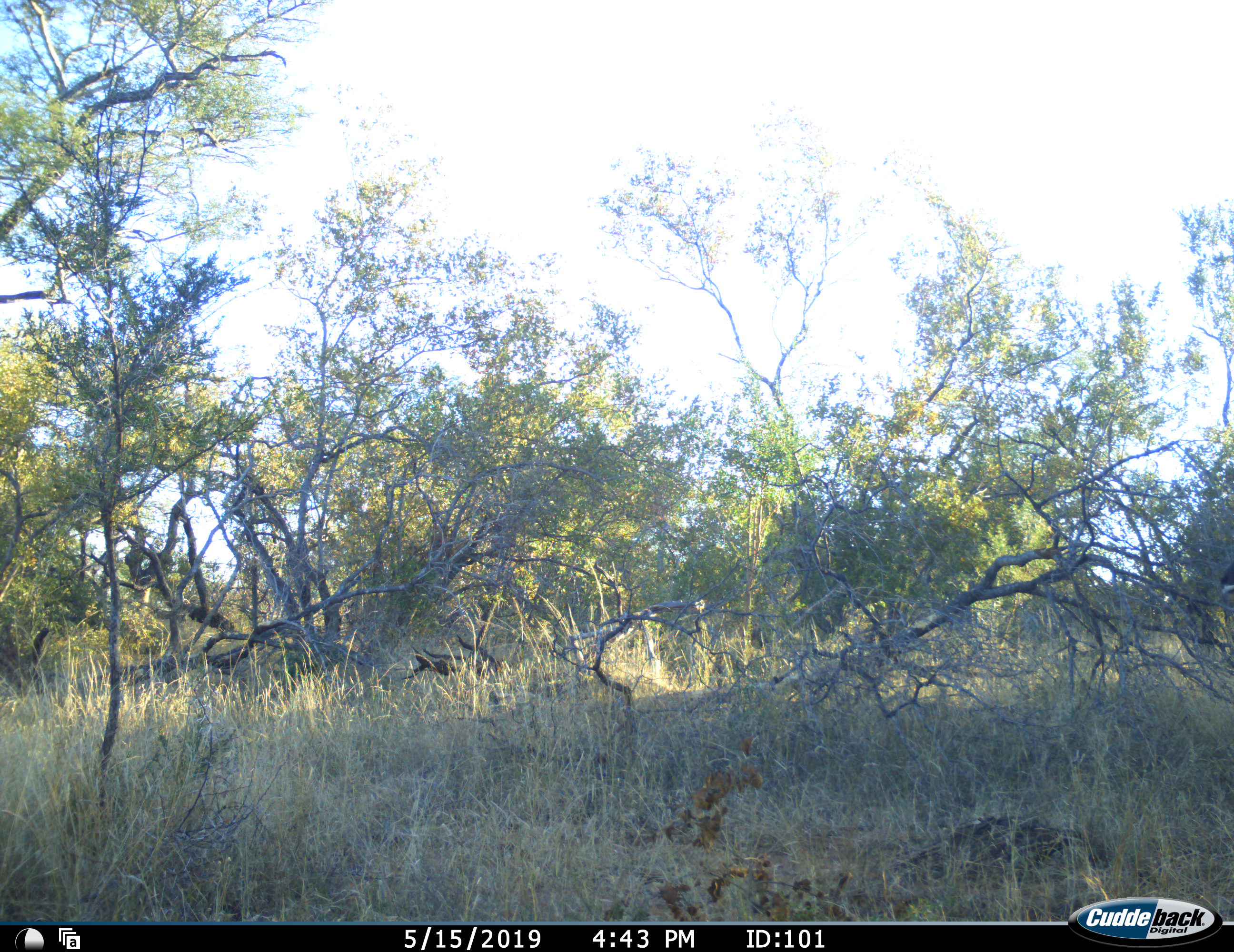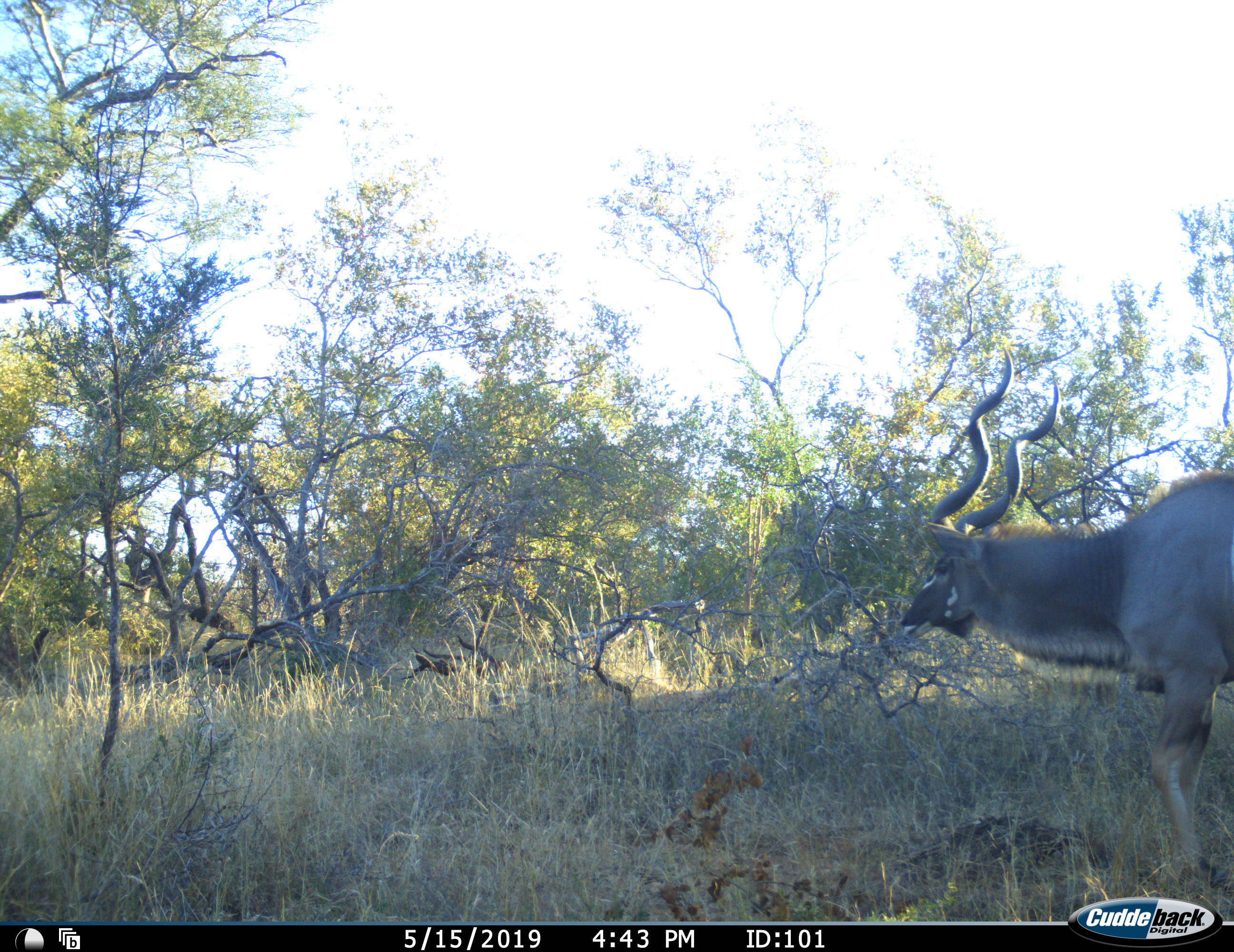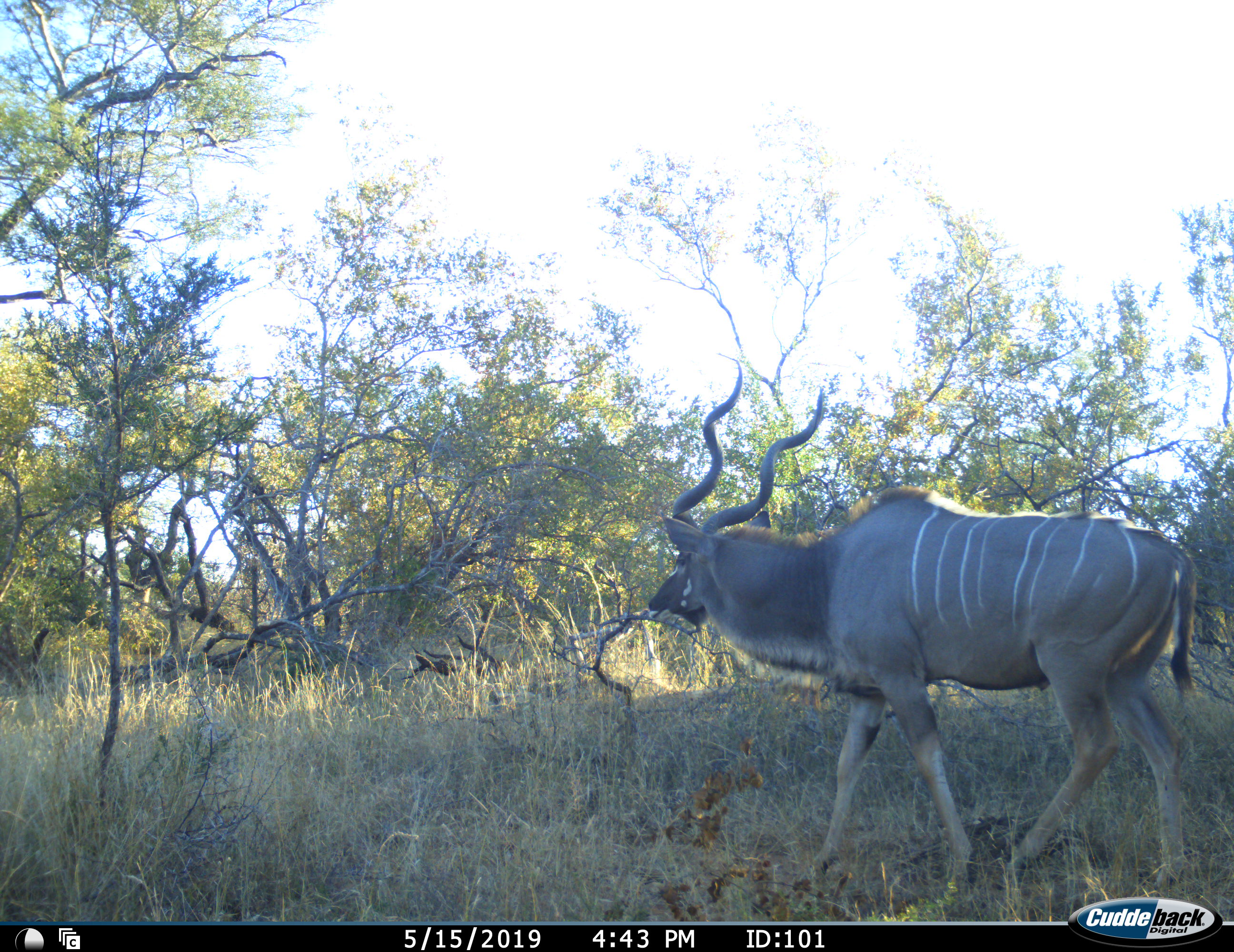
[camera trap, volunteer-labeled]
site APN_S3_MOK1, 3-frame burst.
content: unidentified animal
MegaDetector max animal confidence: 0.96